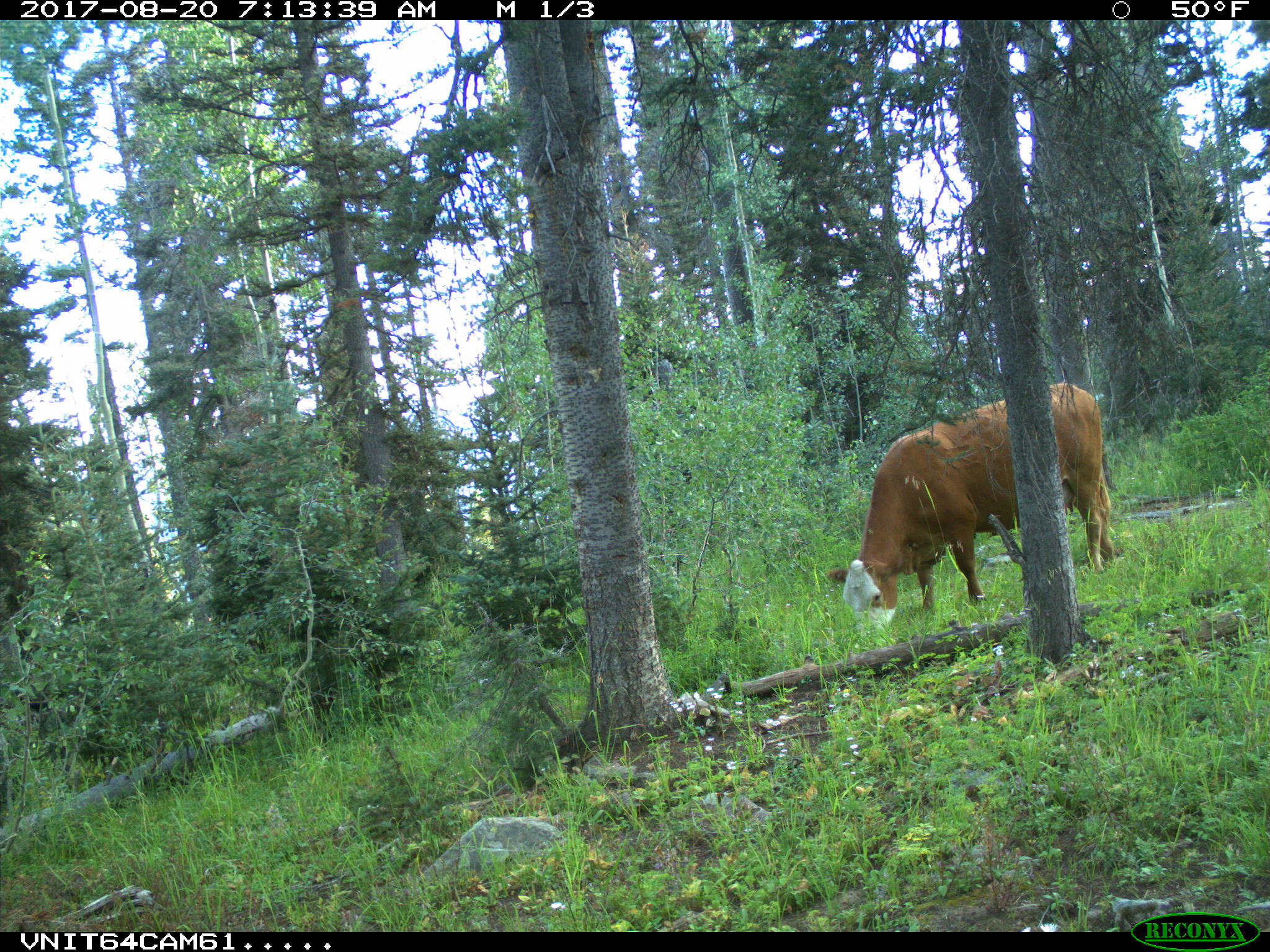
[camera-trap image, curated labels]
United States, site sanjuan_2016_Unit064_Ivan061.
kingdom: Animalia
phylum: Chordata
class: Mammalia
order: Artiodactyla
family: Bovidae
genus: Bos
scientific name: Bos taurus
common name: domestic cow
Bos taurus (domestic cow).